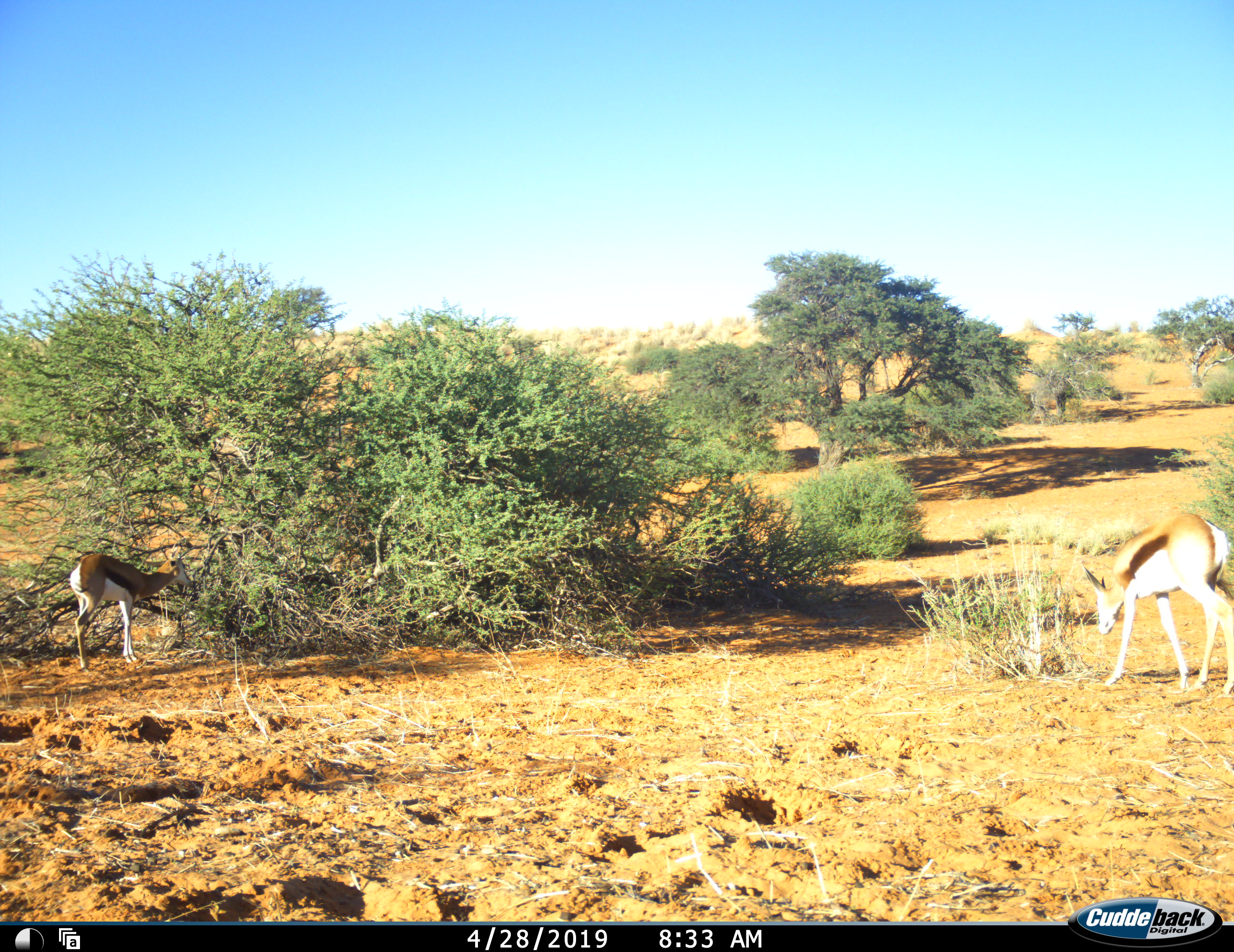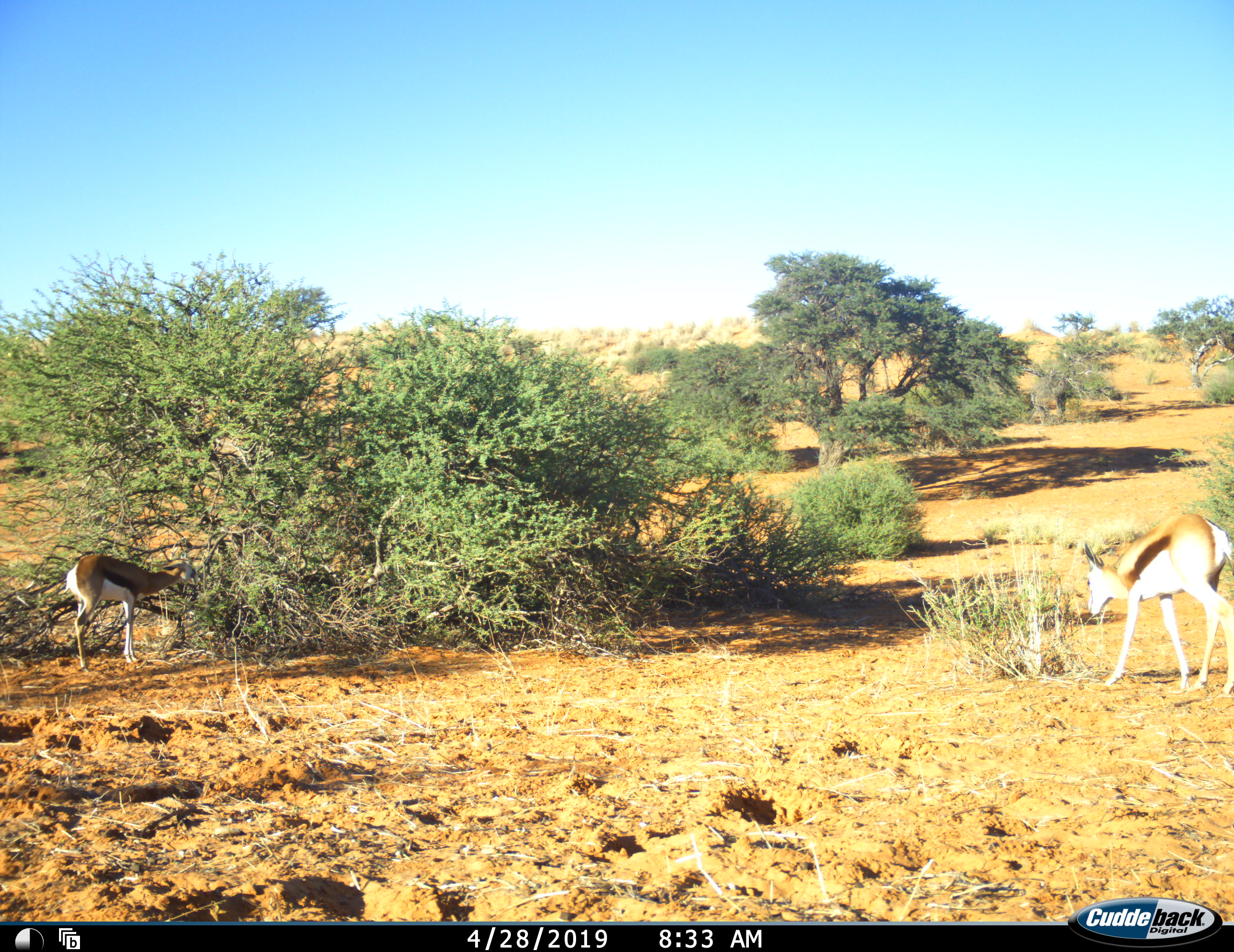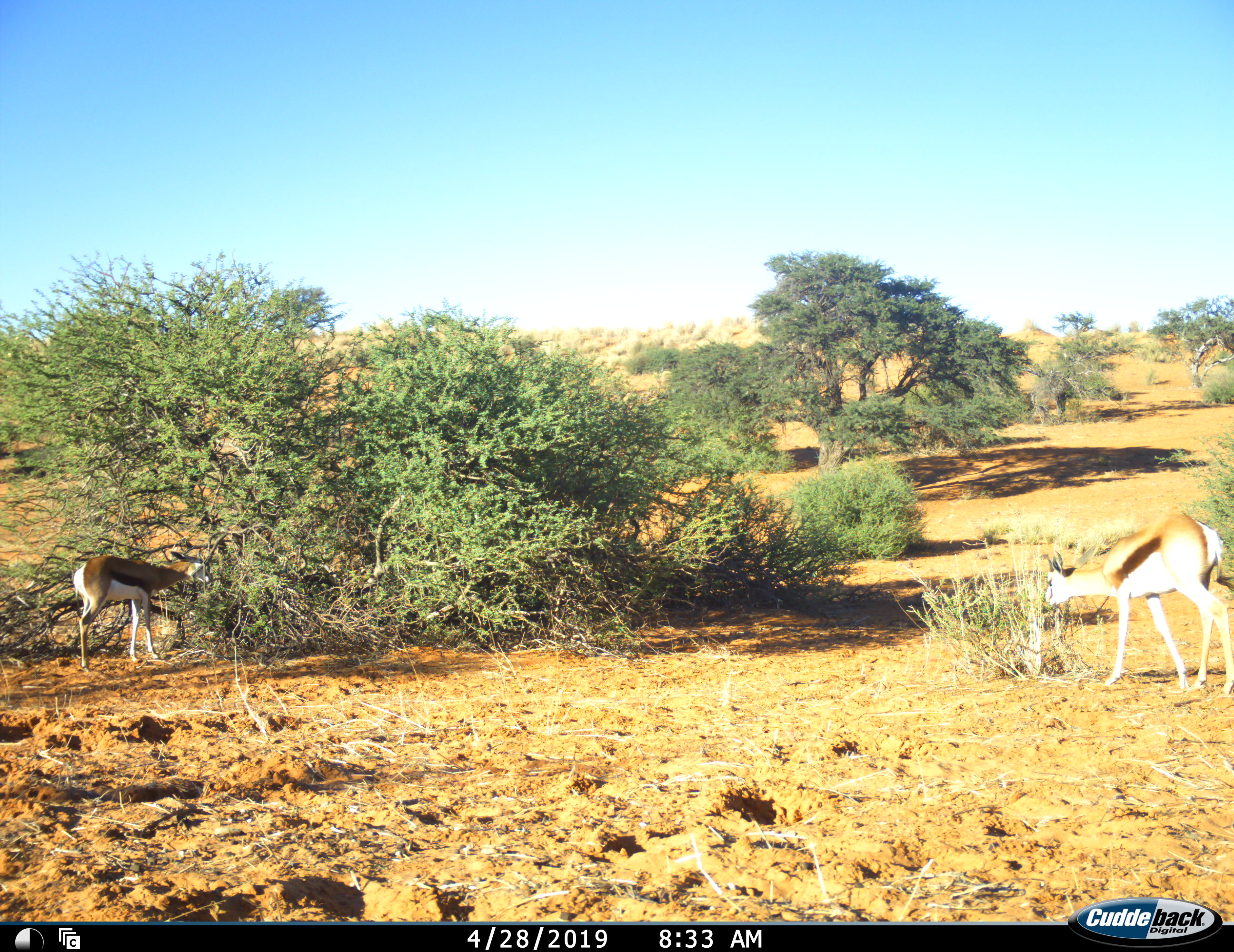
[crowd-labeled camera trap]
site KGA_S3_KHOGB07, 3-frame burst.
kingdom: Animalia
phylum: Chordata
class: Mammalia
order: Artiodactyla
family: Bovidae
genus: Antidorcas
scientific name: Antidorcas marsupialis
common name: springbok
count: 2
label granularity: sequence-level